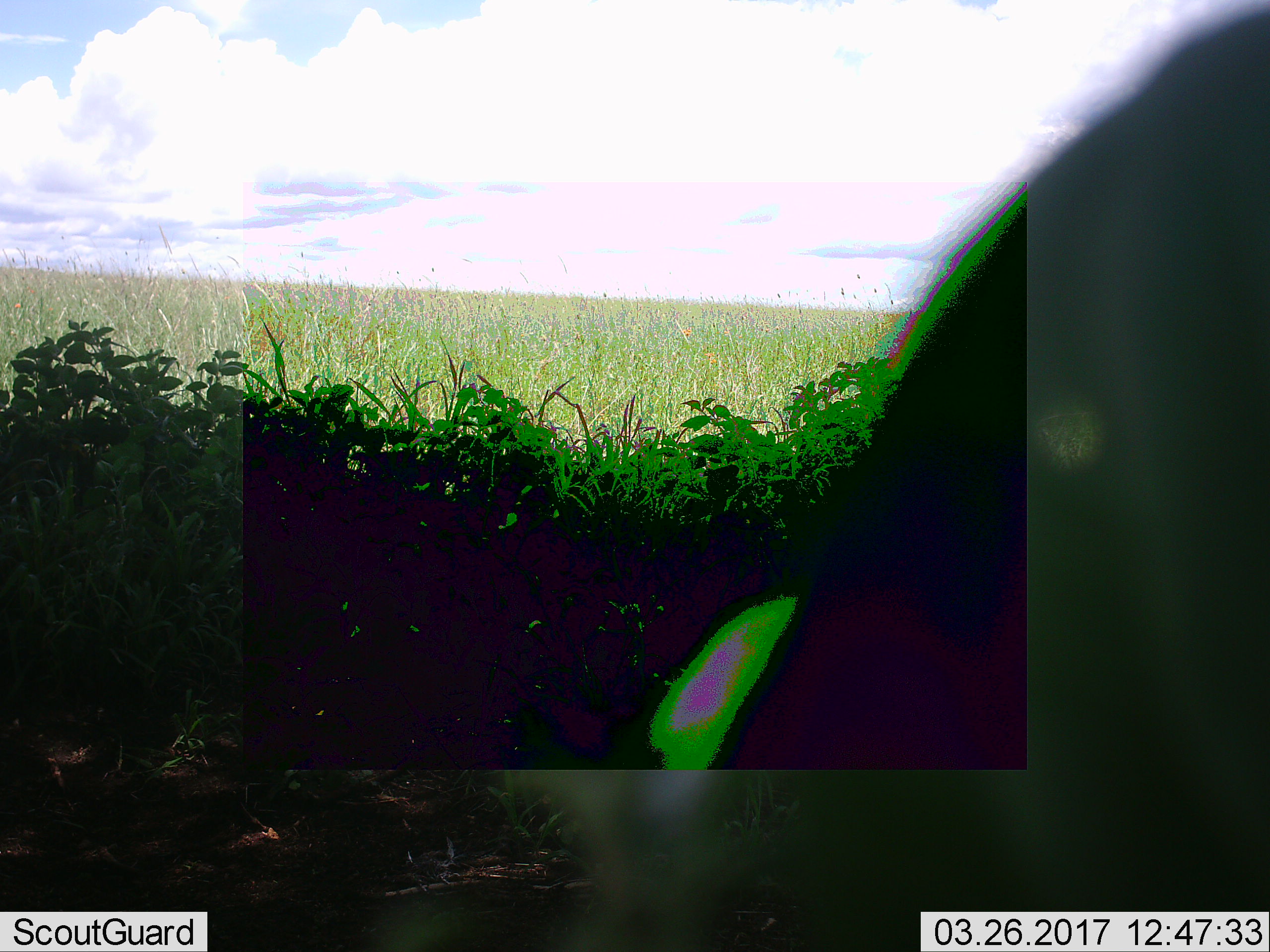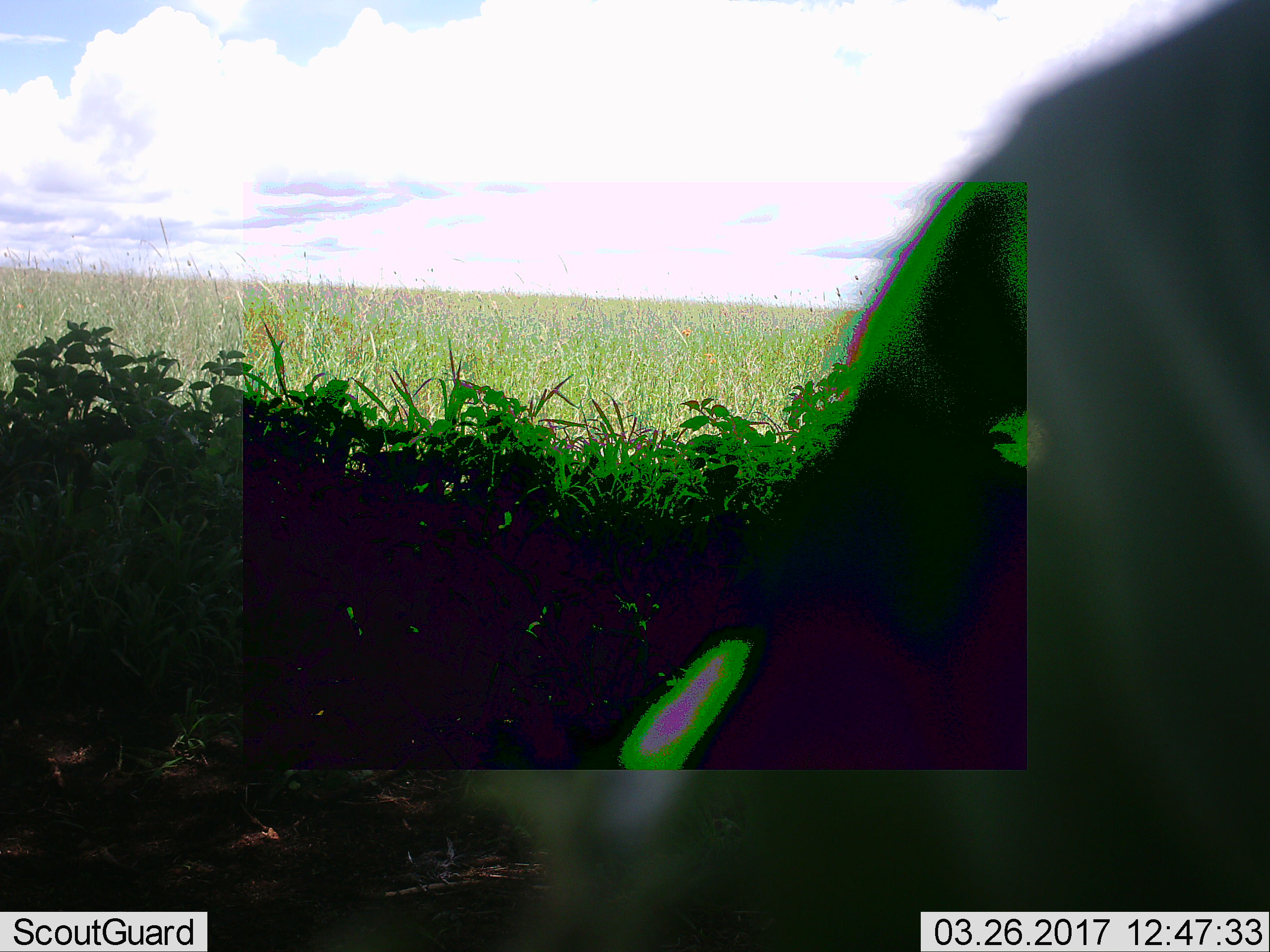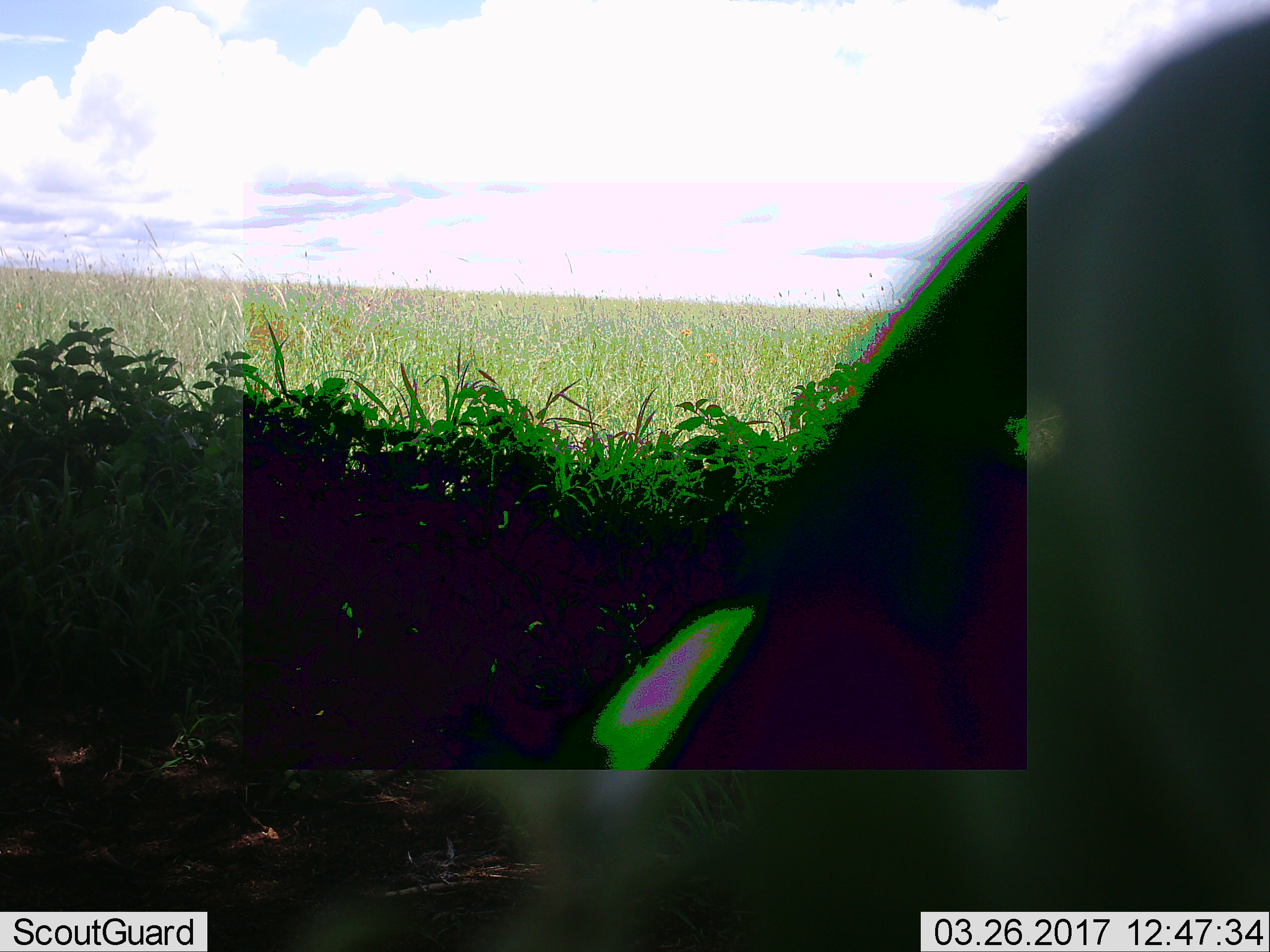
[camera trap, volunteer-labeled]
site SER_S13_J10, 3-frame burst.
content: unidentified animal